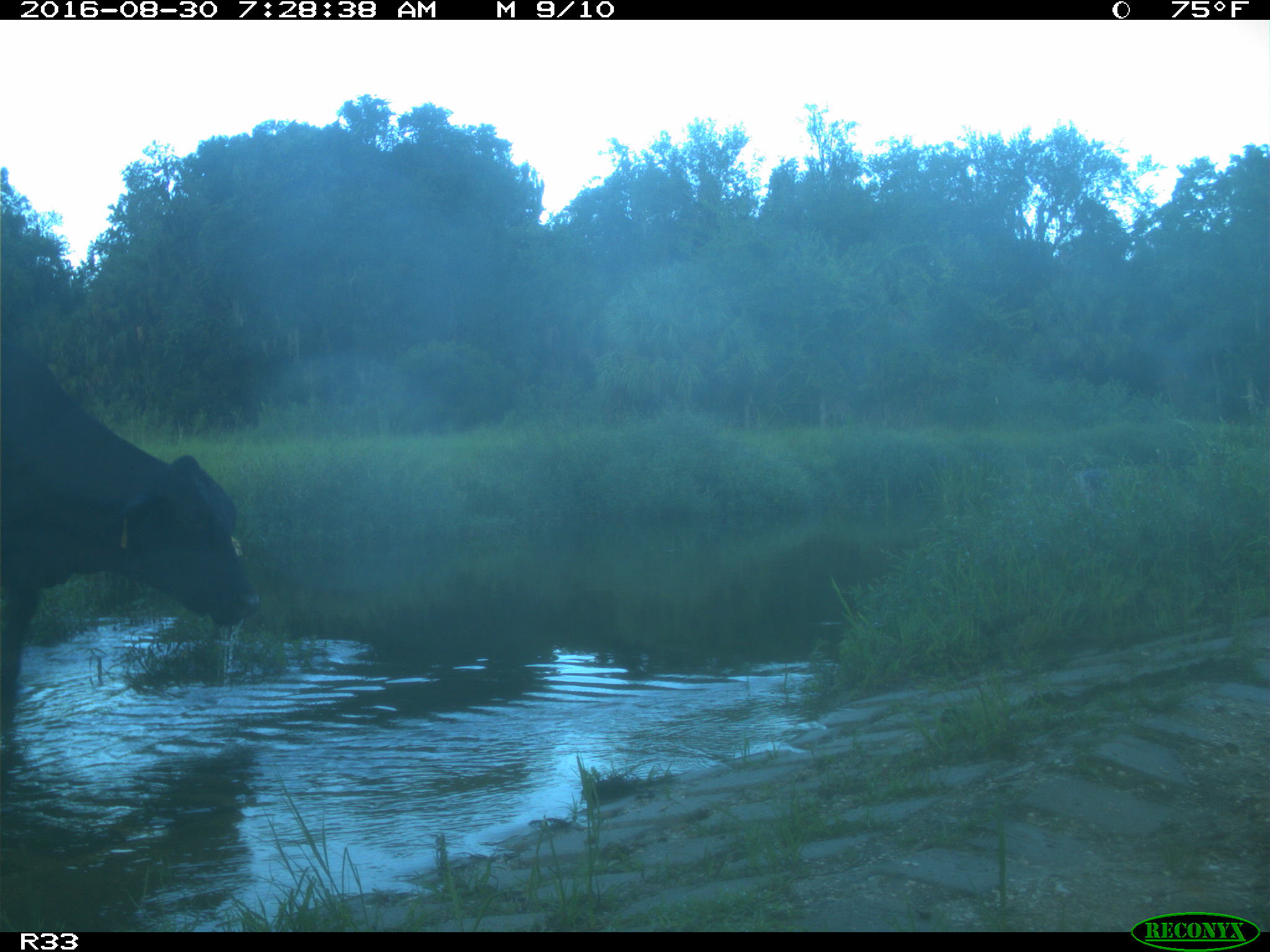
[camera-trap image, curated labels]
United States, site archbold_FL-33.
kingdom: Animalia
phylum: Chordata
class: Mammalia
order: Artiodactyla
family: Bovidae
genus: Bos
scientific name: Bos taurus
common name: domestic cow